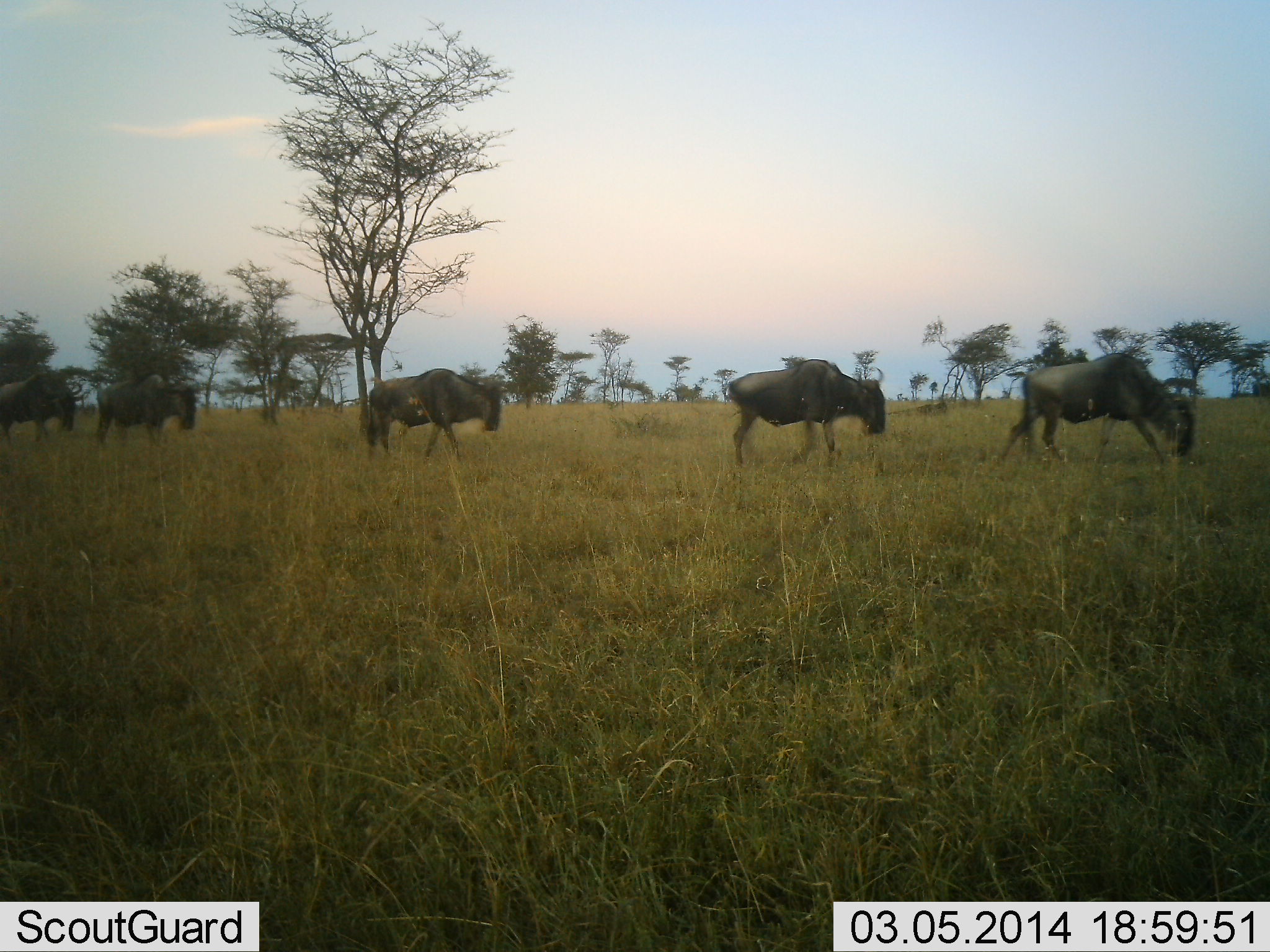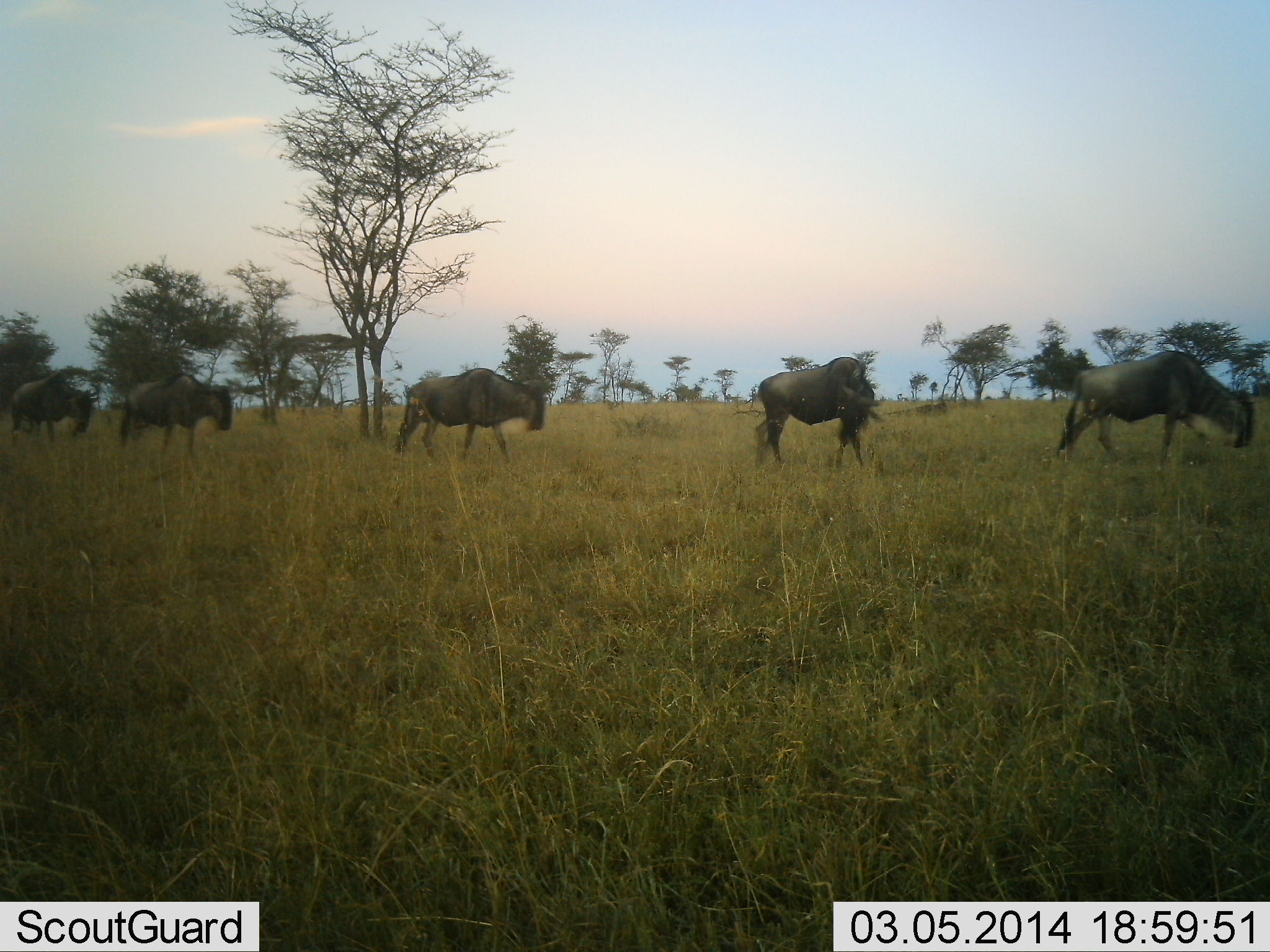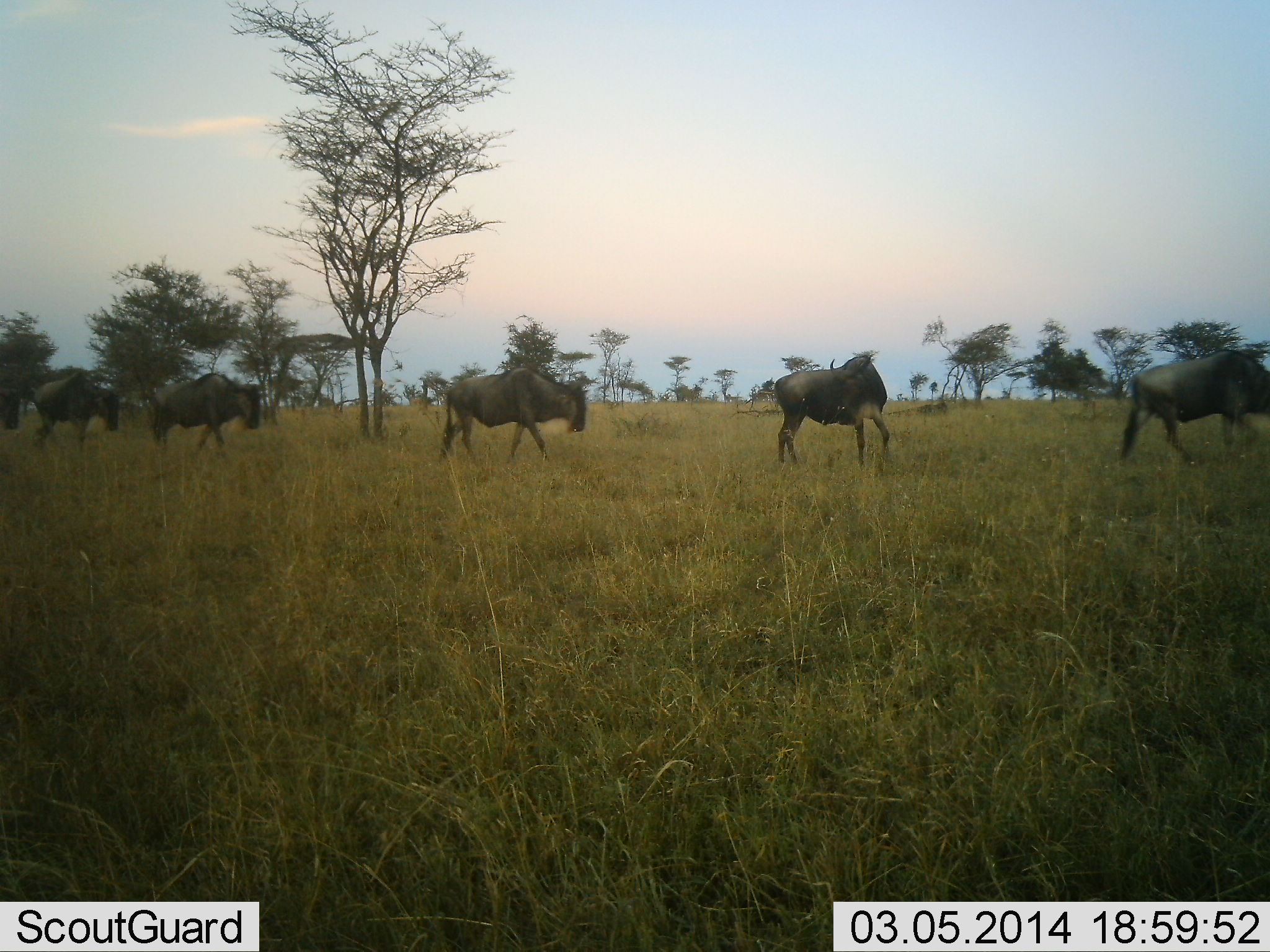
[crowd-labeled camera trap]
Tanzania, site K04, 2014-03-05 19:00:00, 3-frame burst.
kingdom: Animalia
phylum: Chordata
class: Mammalia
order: Artiodactyla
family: Bovidae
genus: Connochaetes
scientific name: Connochaetes taurinus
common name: blue wildebeest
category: wildebeest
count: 5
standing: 0%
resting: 0%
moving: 100%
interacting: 0%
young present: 0%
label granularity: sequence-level